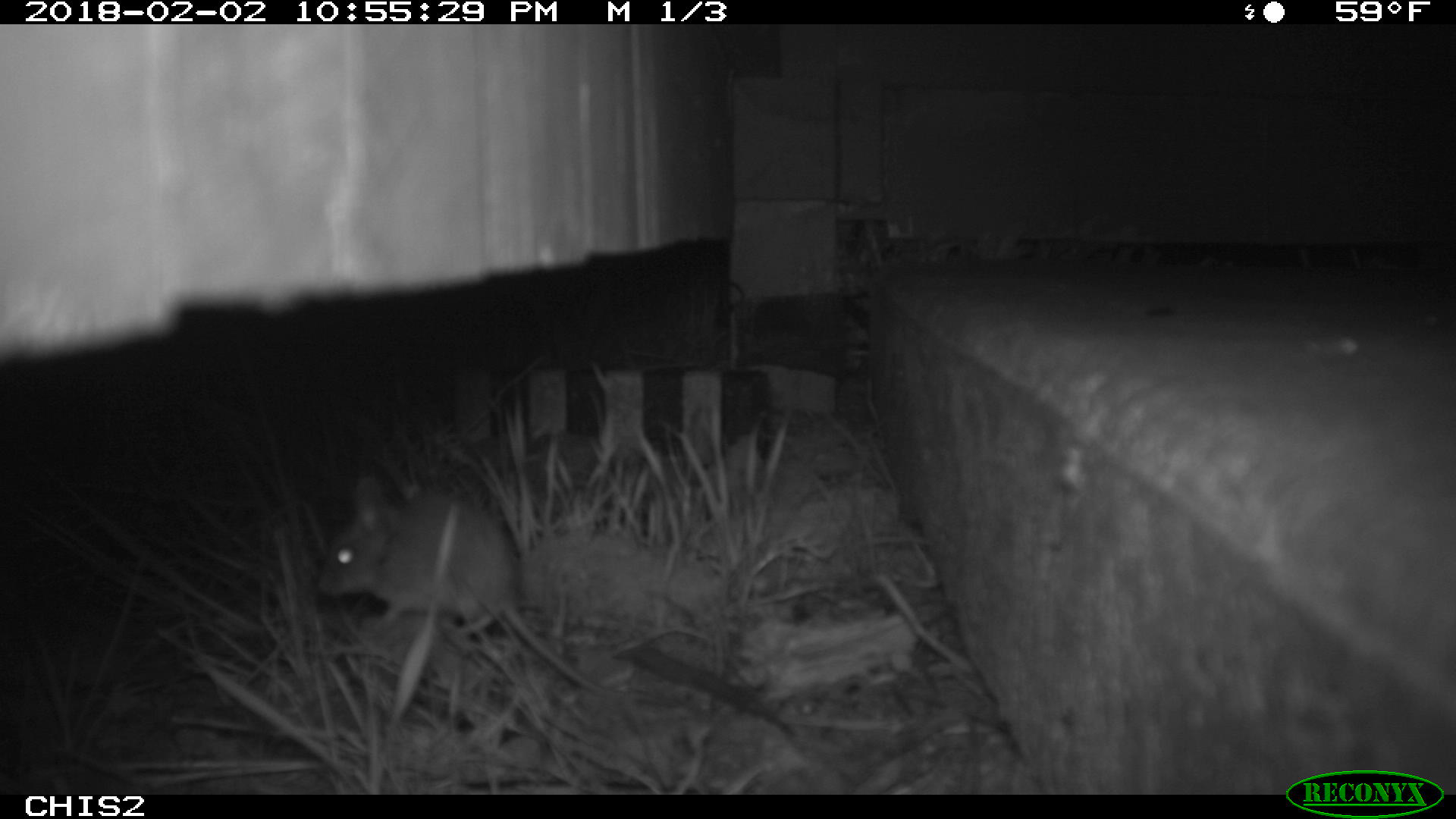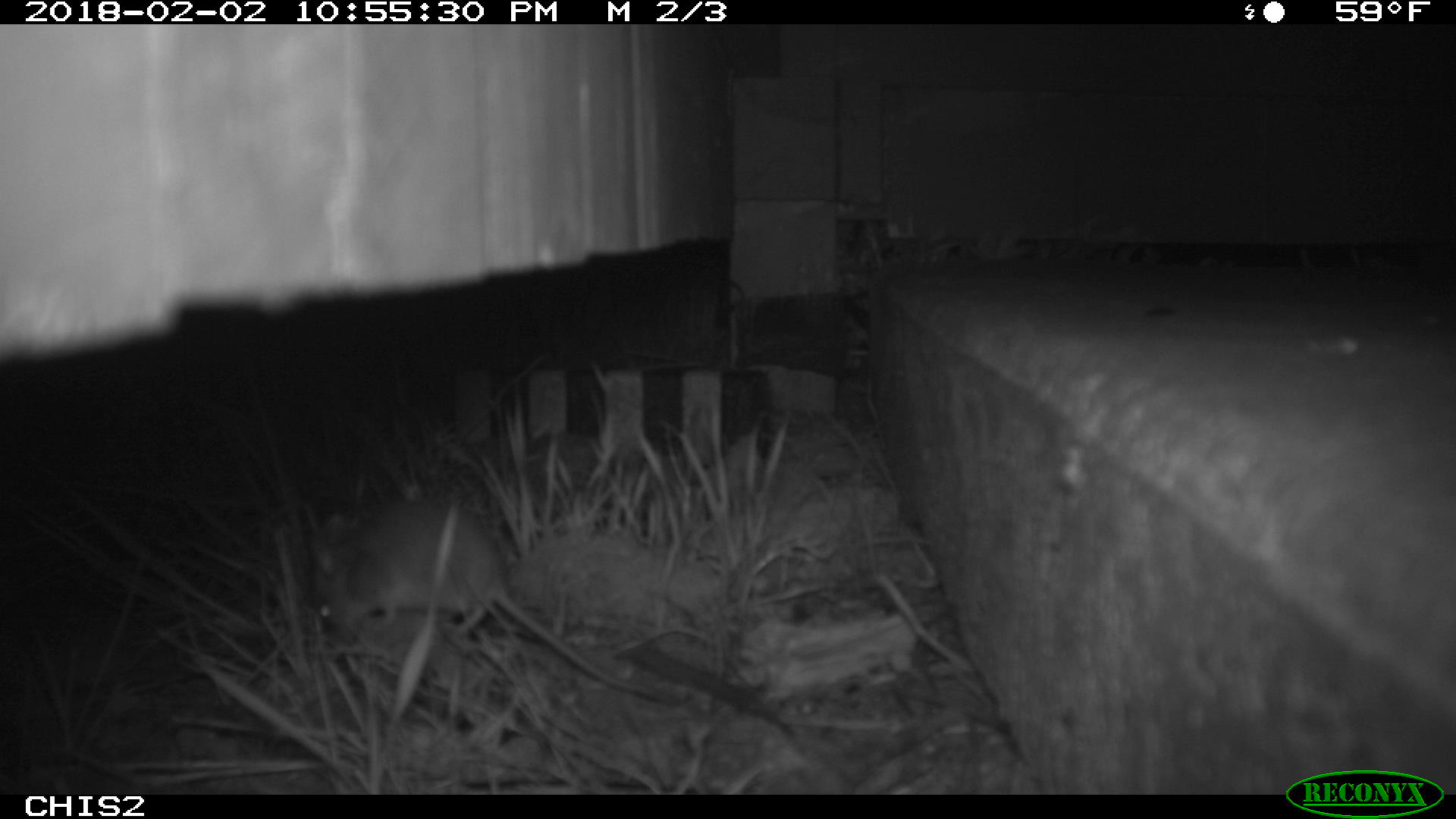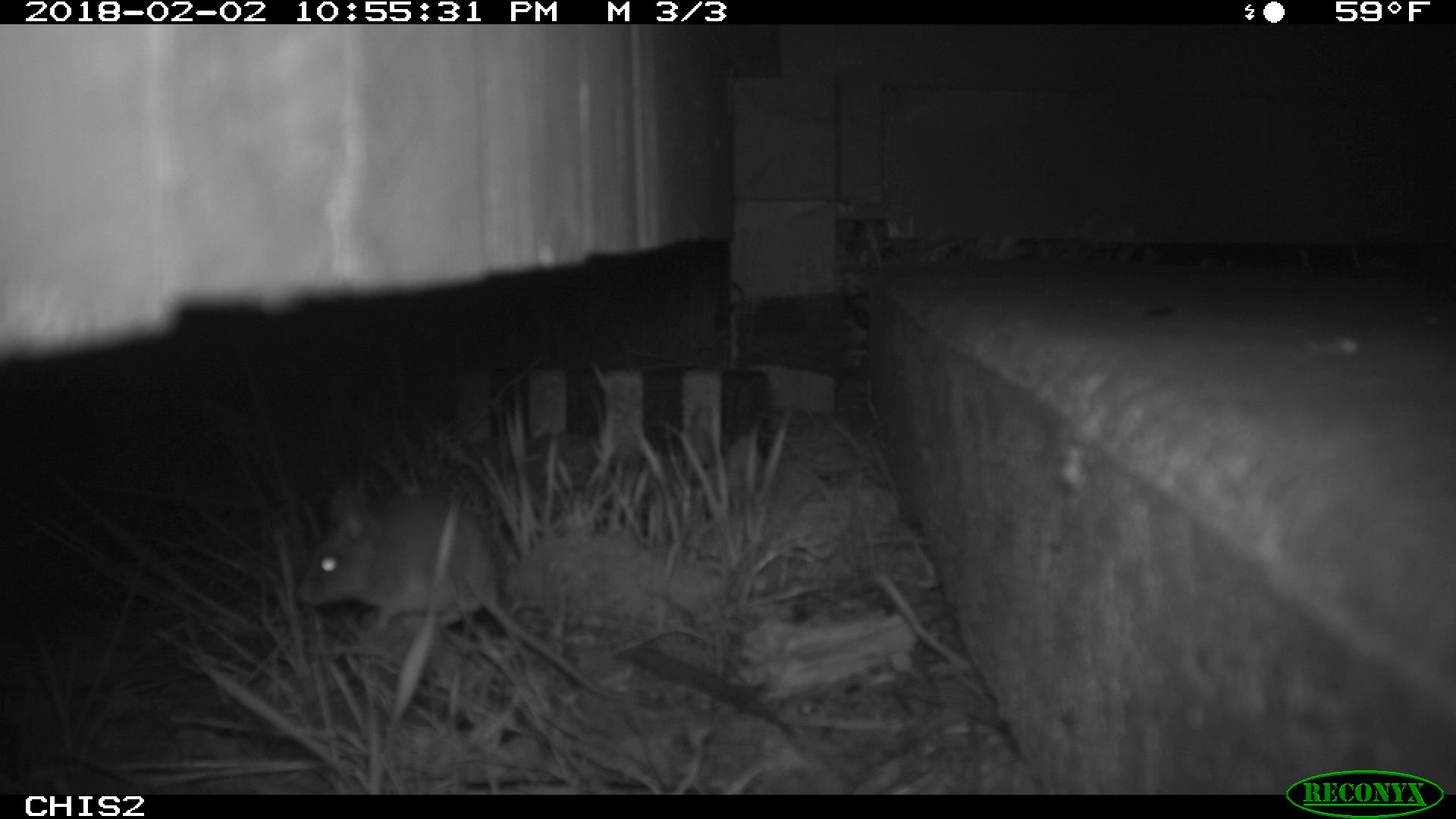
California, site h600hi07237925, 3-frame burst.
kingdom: Animalia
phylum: Chordata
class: Mammalia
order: Rodentia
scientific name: Rodentia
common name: rodent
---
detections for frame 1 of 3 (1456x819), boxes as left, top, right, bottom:
rodent: 317, 475, 636, 701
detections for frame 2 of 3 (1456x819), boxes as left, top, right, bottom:
rodent: 309, 499, 684, 704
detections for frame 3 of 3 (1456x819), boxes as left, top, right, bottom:
rodent: 290, 485, 620, 698